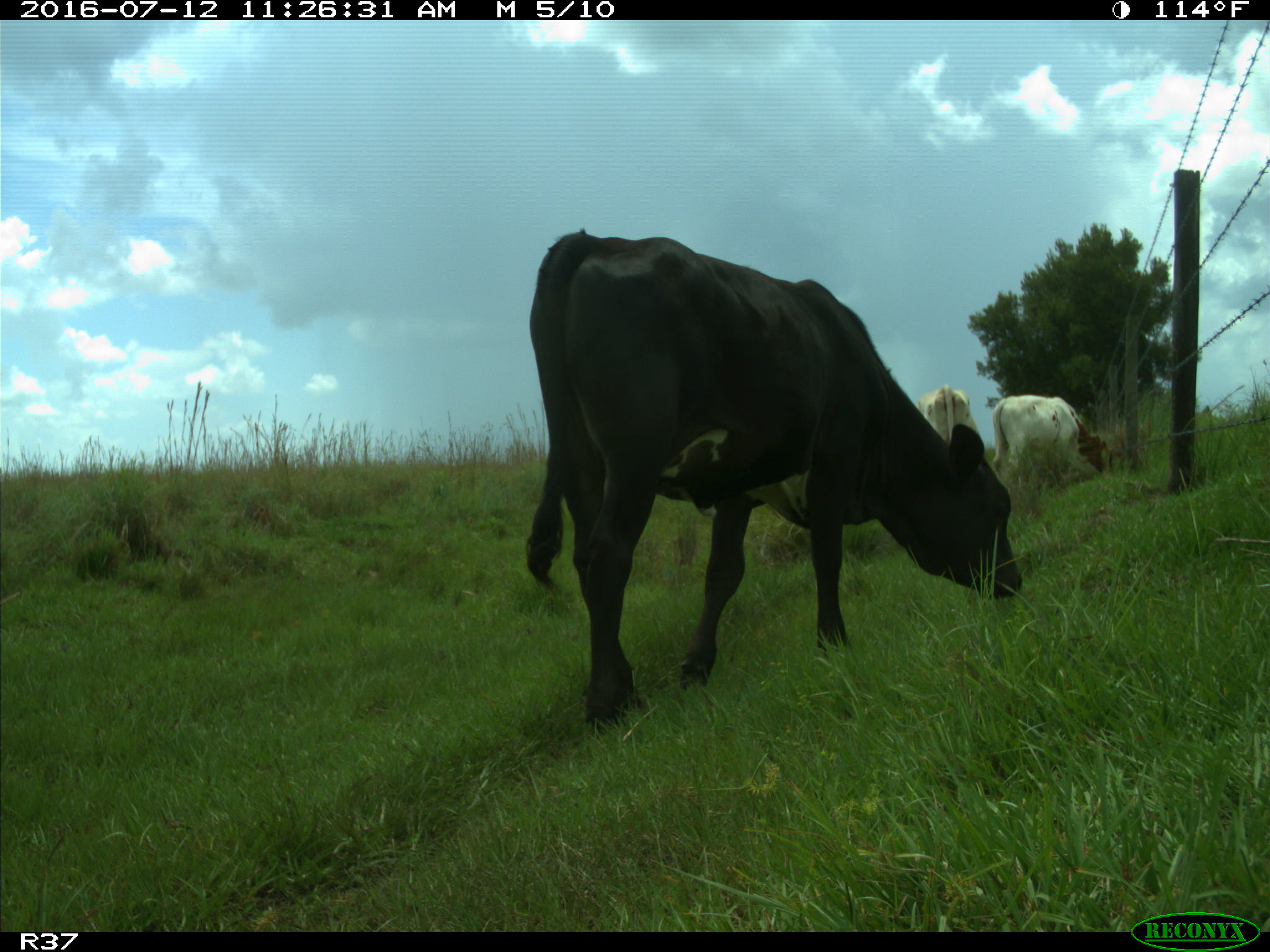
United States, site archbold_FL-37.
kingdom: Animalia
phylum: Chordata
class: Mammalia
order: Artiodactyla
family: Bovidae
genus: Bos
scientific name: Bos taurus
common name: domestic cow